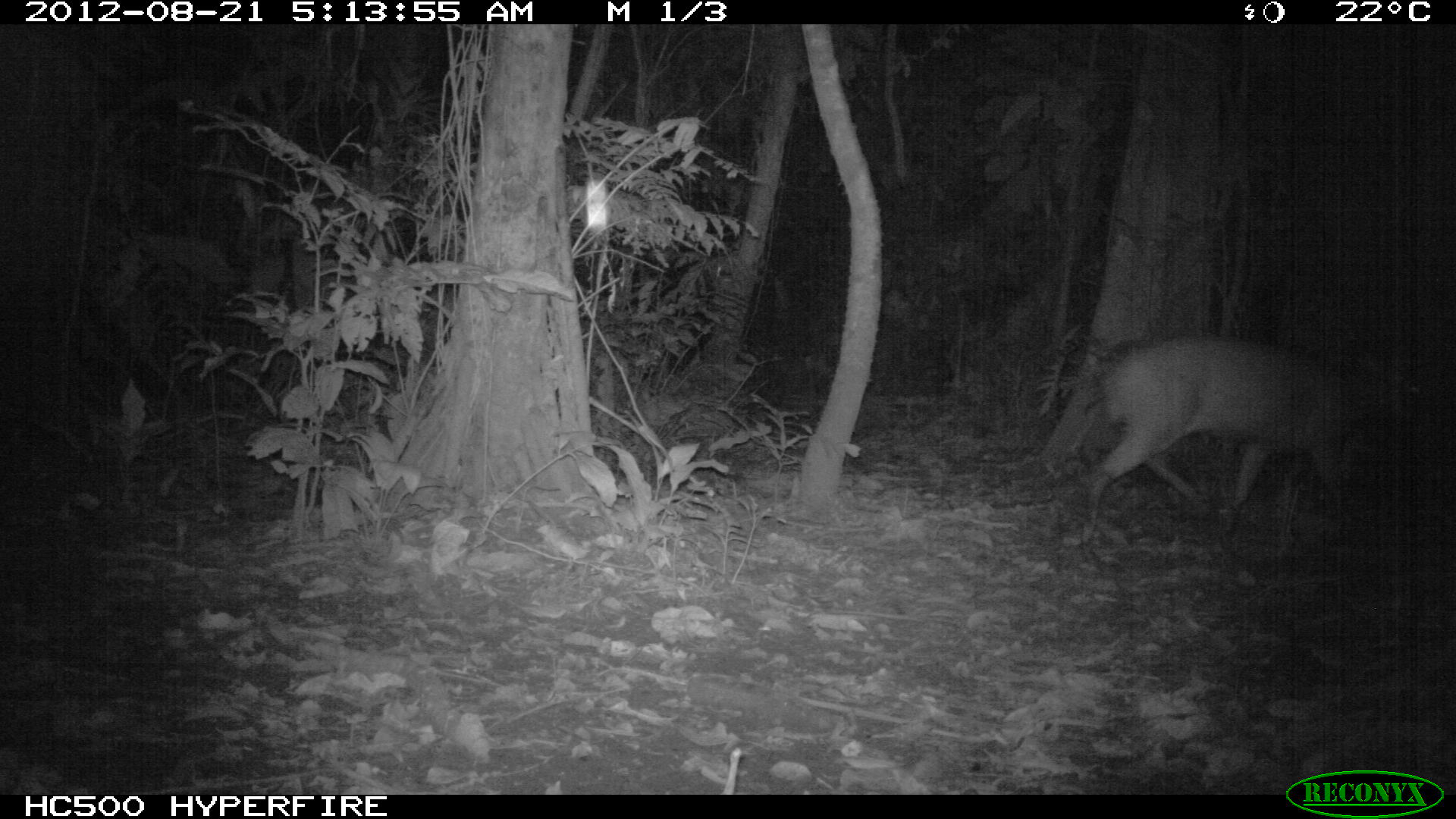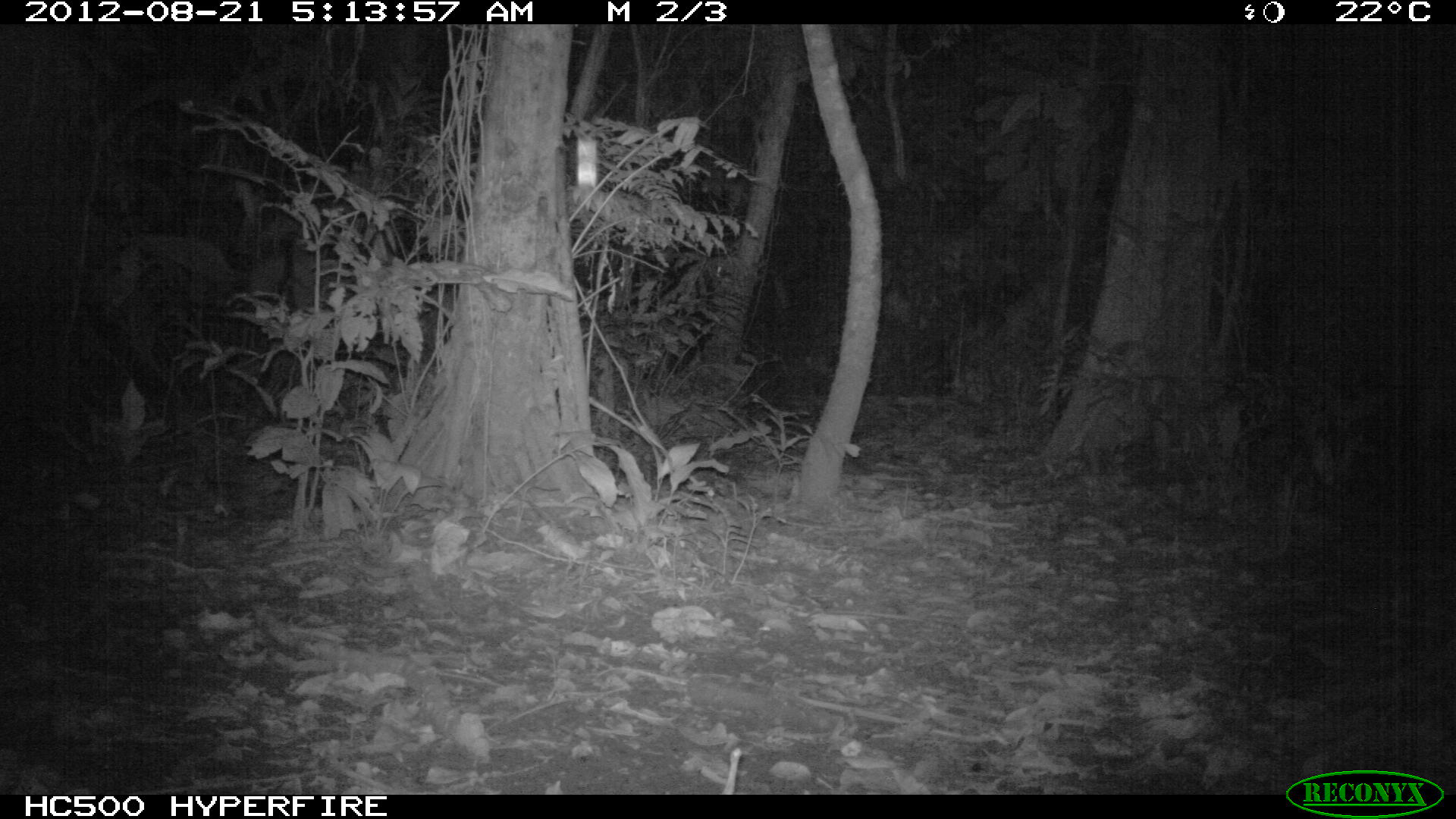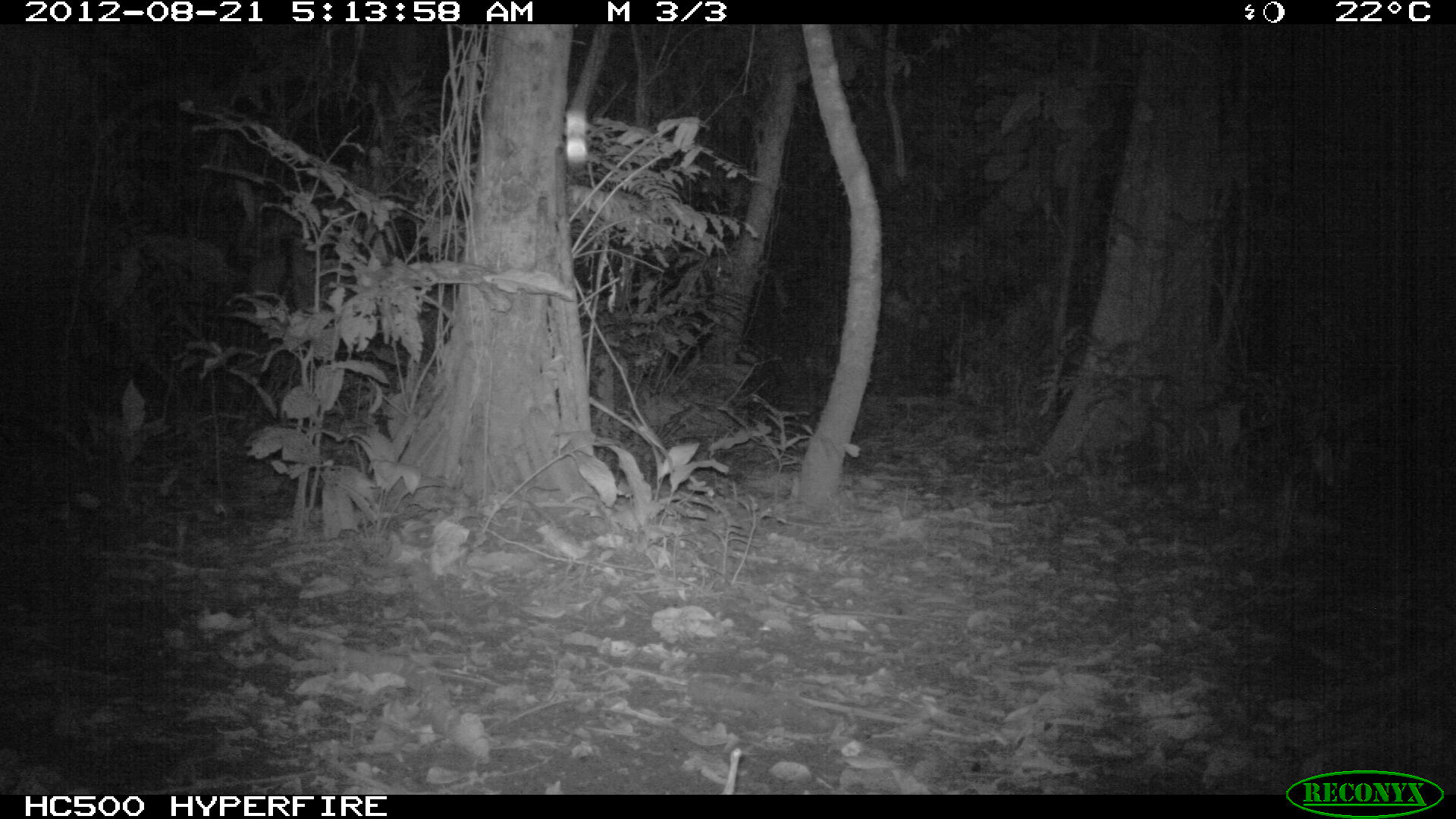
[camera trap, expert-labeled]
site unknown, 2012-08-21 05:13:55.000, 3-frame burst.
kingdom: Animalia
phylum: Chordata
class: Mammalia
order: Artiodactyla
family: Cervidae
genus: Mazama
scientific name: Mazama americana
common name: red brocket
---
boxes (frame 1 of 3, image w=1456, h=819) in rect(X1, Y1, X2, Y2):
mazama americana: rect(1078, 334, 1360, 542)